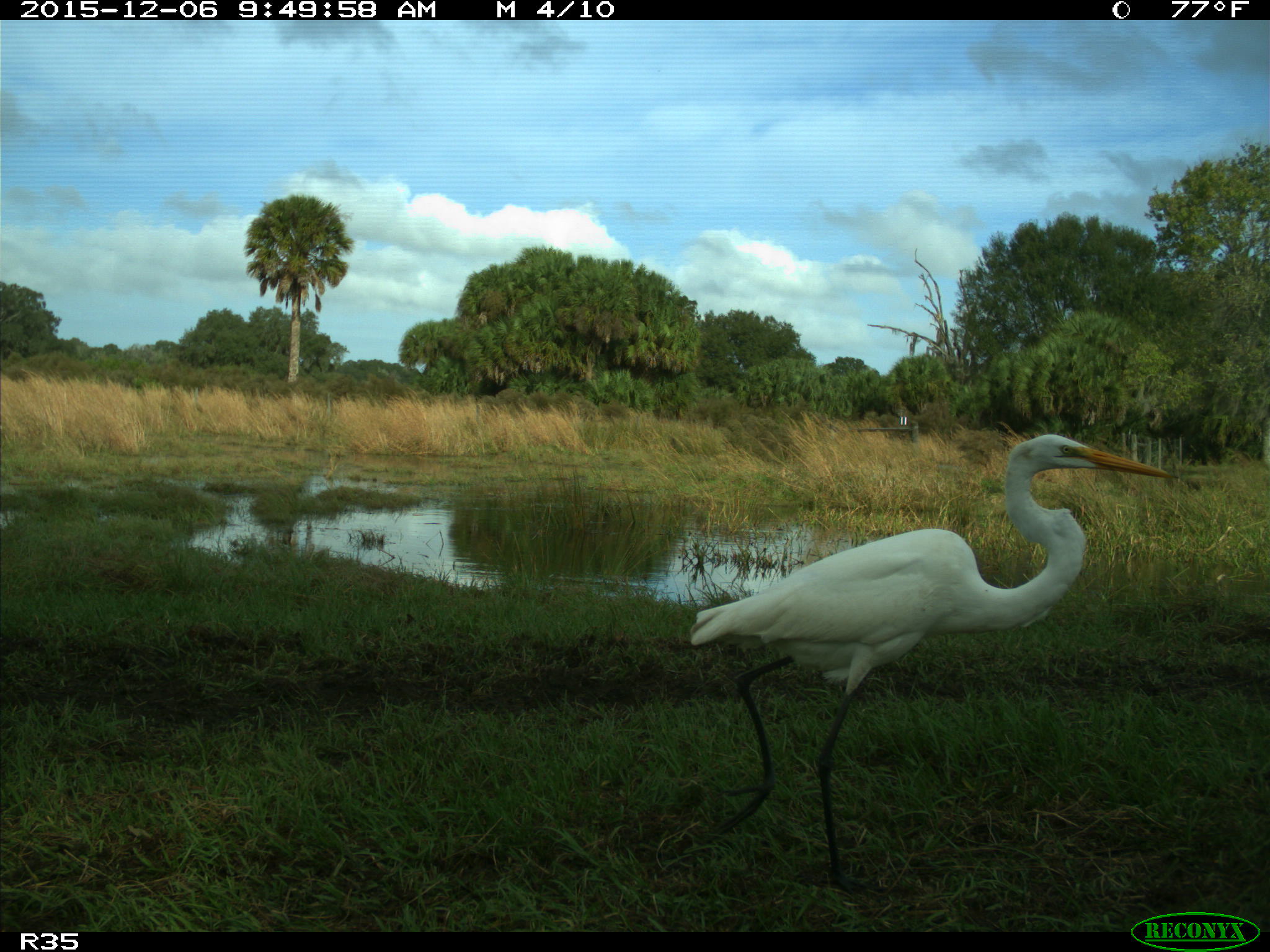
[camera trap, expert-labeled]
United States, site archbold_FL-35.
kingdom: Animalia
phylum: Chordata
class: Aves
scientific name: Aves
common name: birds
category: unidentified bird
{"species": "unidentified bird (birds) (Aves)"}